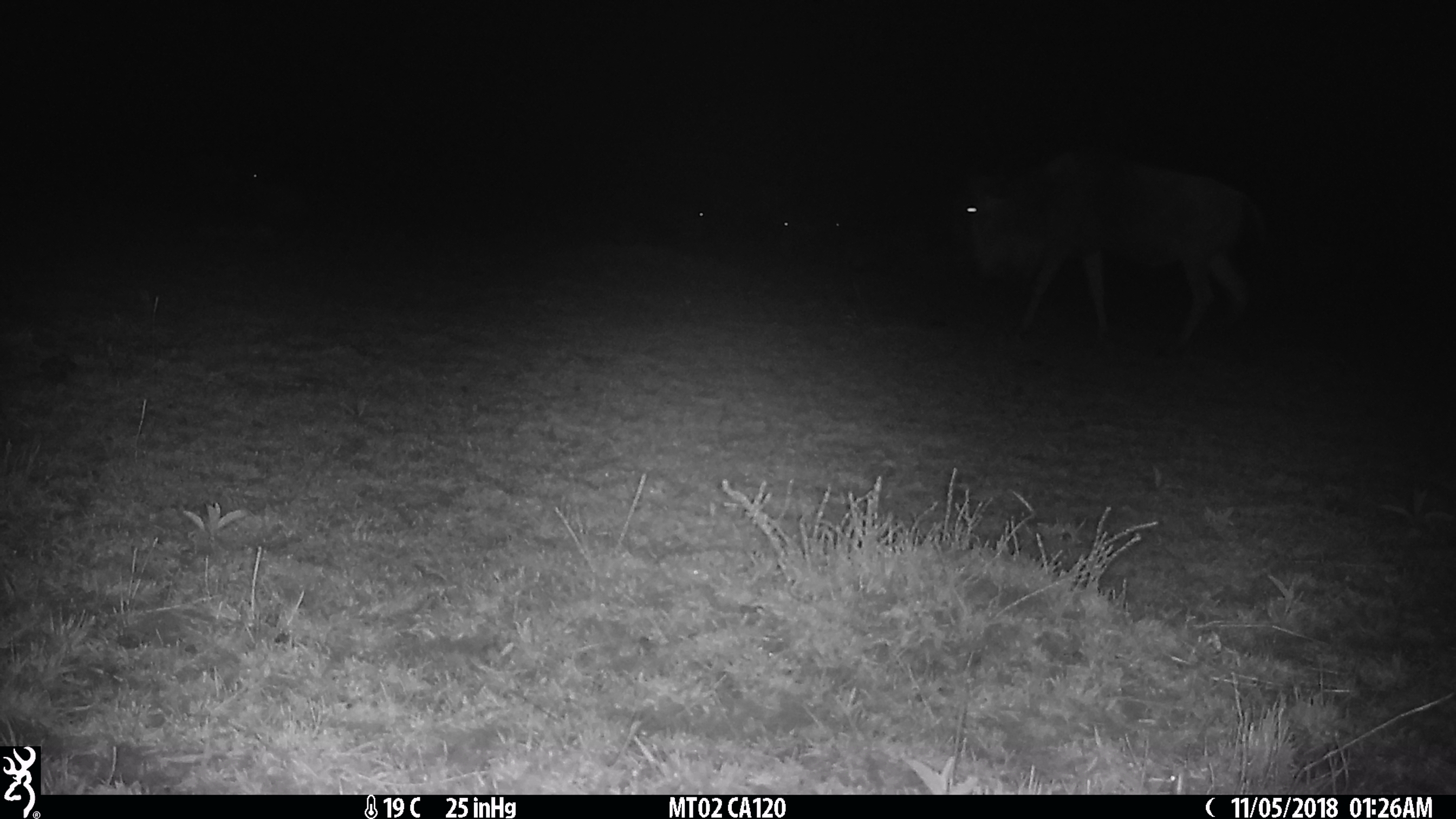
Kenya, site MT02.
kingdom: Animalia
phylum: Chordata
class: Mammalia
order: Artiodactyla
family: Bovidae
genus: Connochaetes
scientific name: Connochaetes taurinus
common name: blue wildebeest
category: wildebeest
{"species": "wildebeest (blue wildebeest) (Connochaetes taurinus)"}